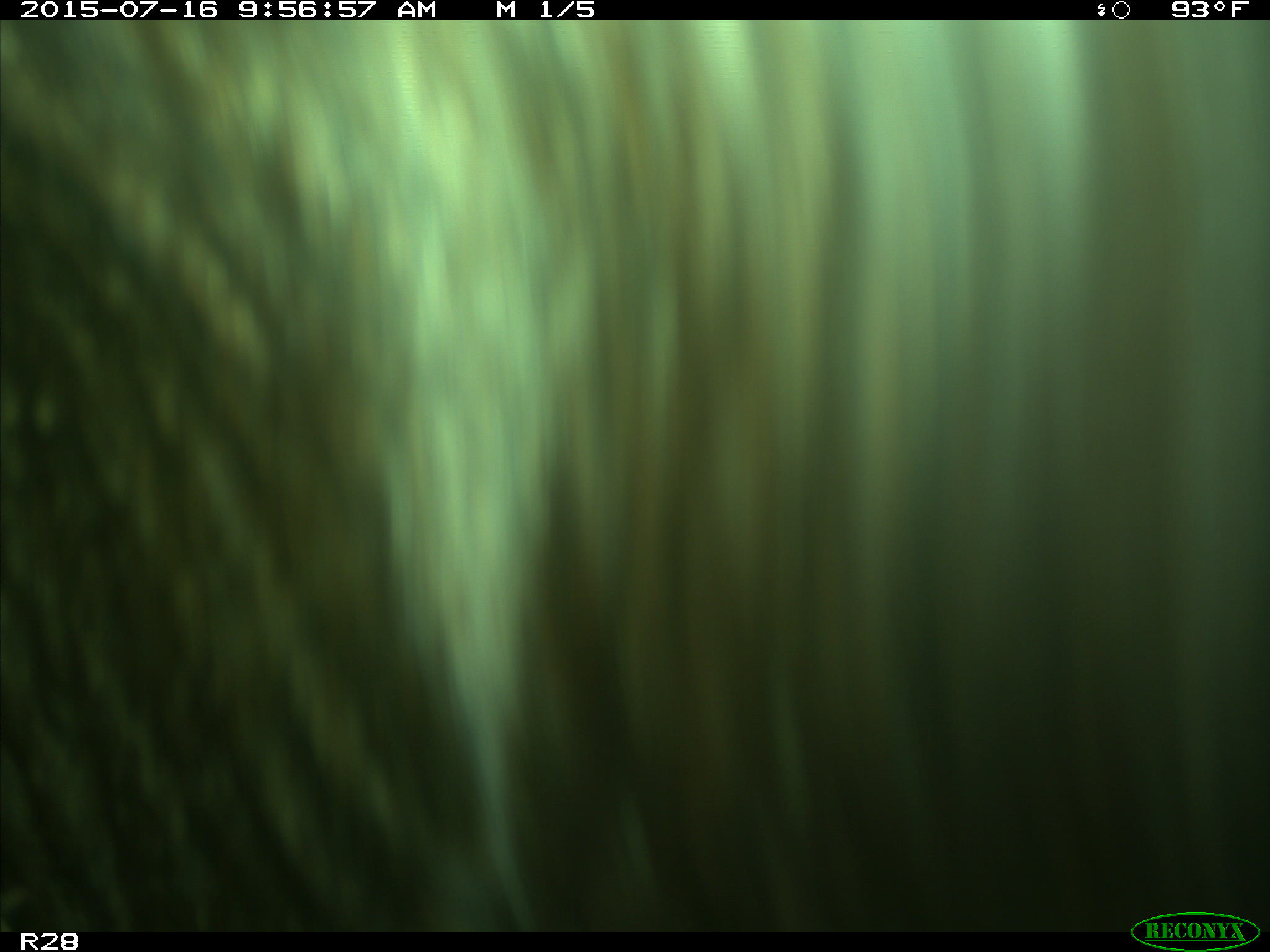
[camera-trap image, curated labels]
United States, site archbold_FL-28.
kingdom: Animalia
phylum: Chordata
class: Mammalia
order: Artiodactyla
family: Bovidae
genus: Bos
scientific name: Bos taurus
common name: domestic cow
Bos taurus (domestic cow).